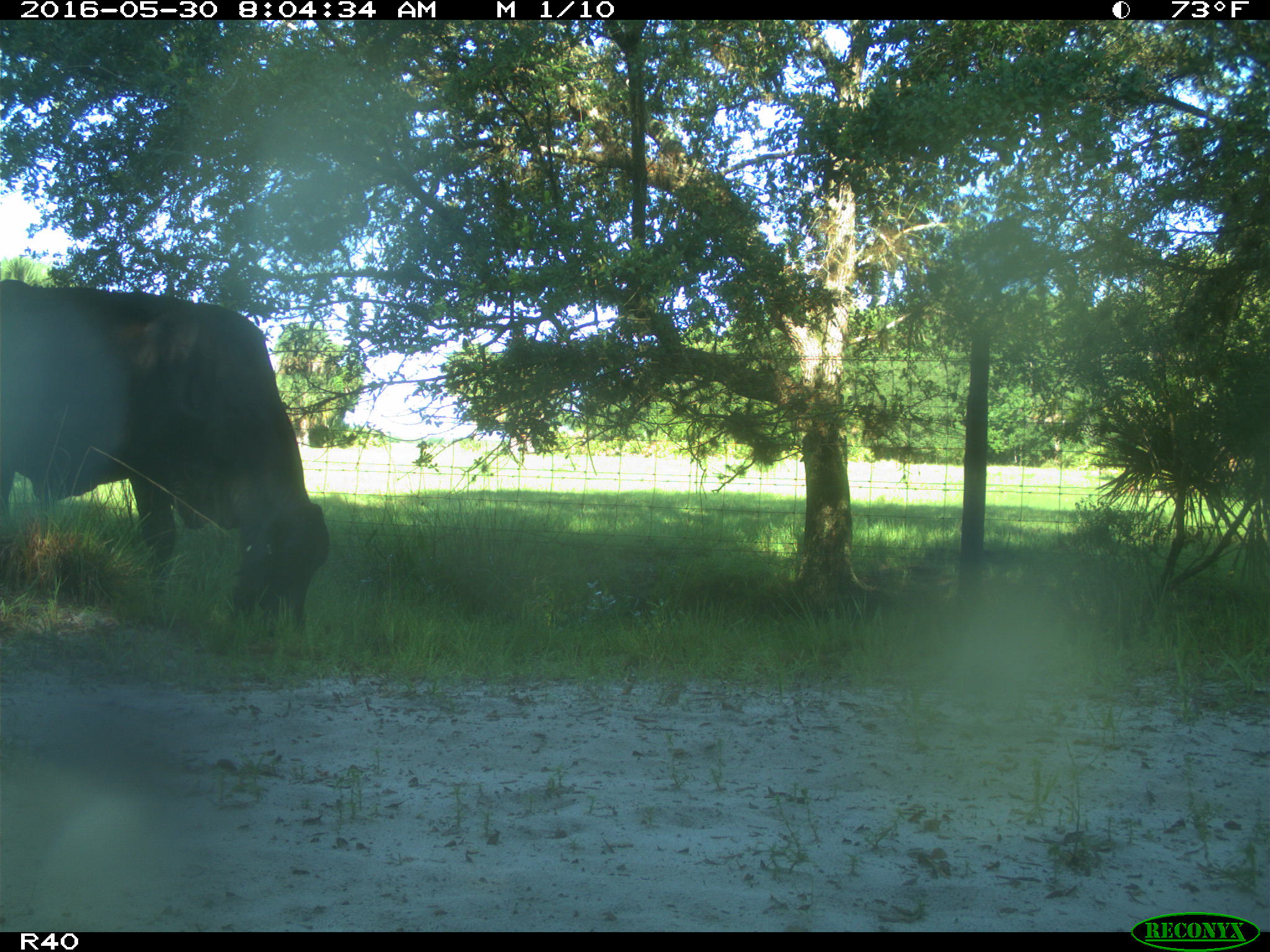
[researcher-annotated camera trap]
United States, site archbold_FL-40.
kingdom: Animalia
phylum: Chordata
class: Mammalia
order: Artiodactyla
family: Bovidae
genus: Bos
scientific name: Bos taurus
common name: domestic cow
Bos taurus (domestic cow).